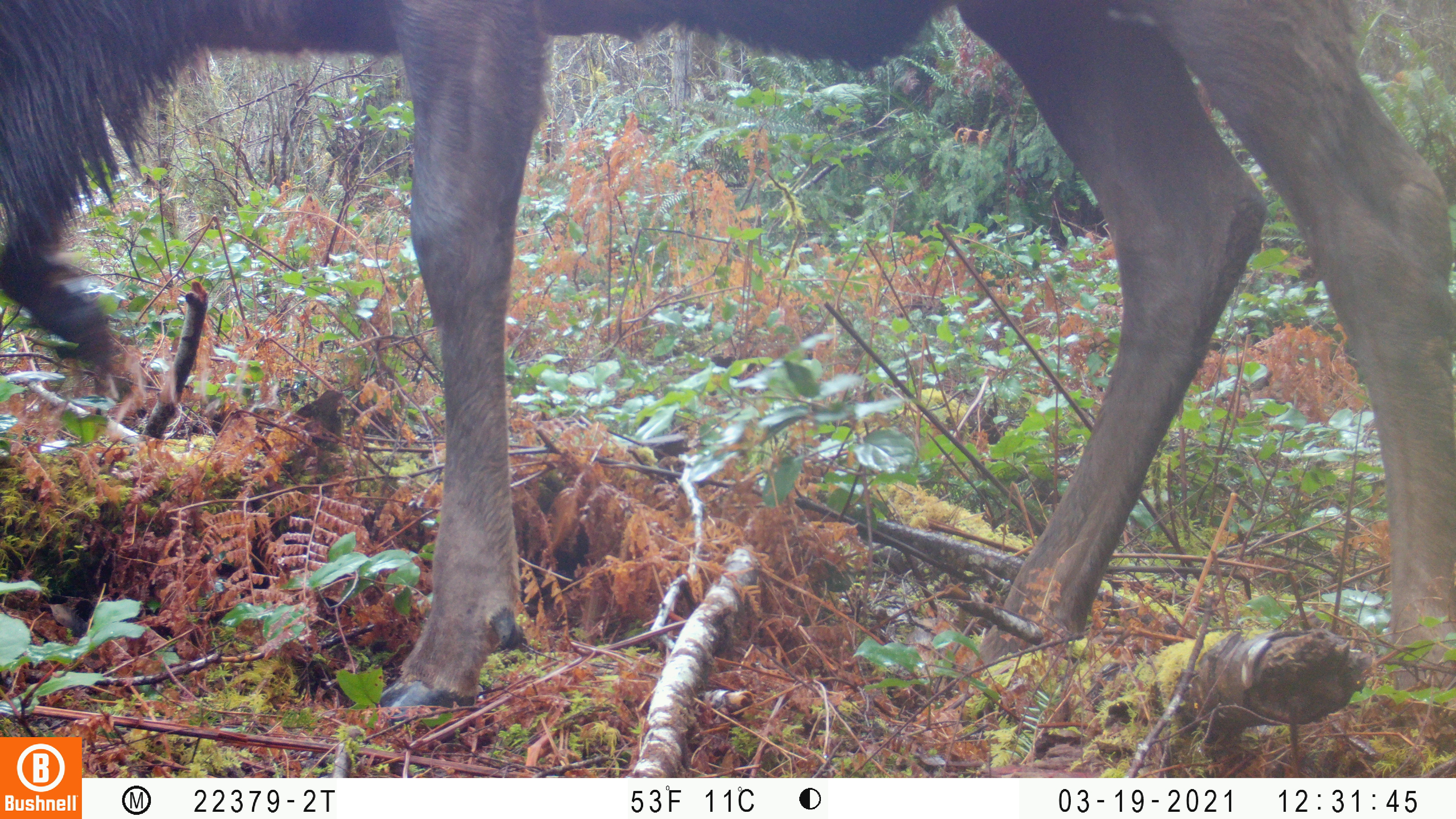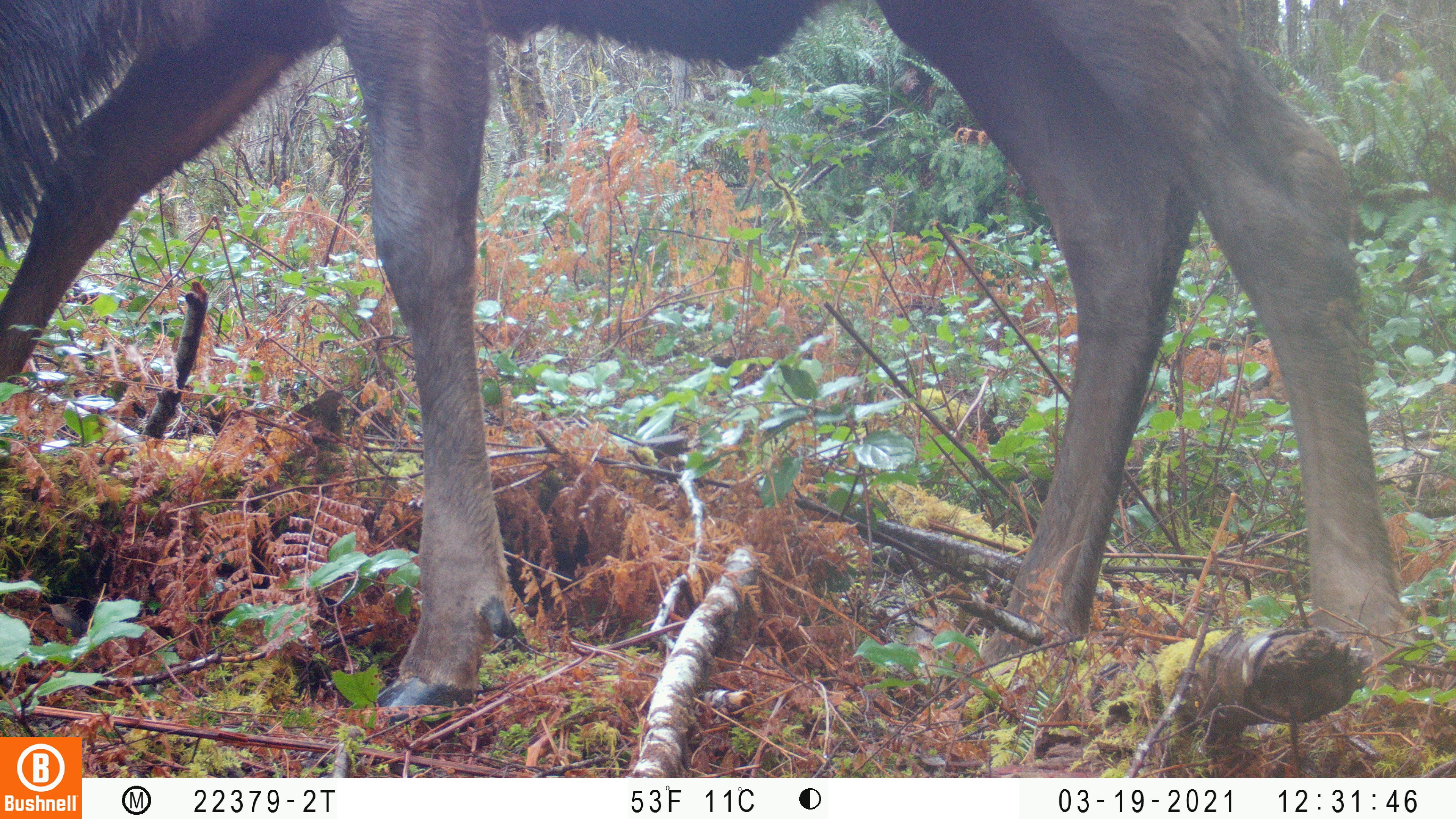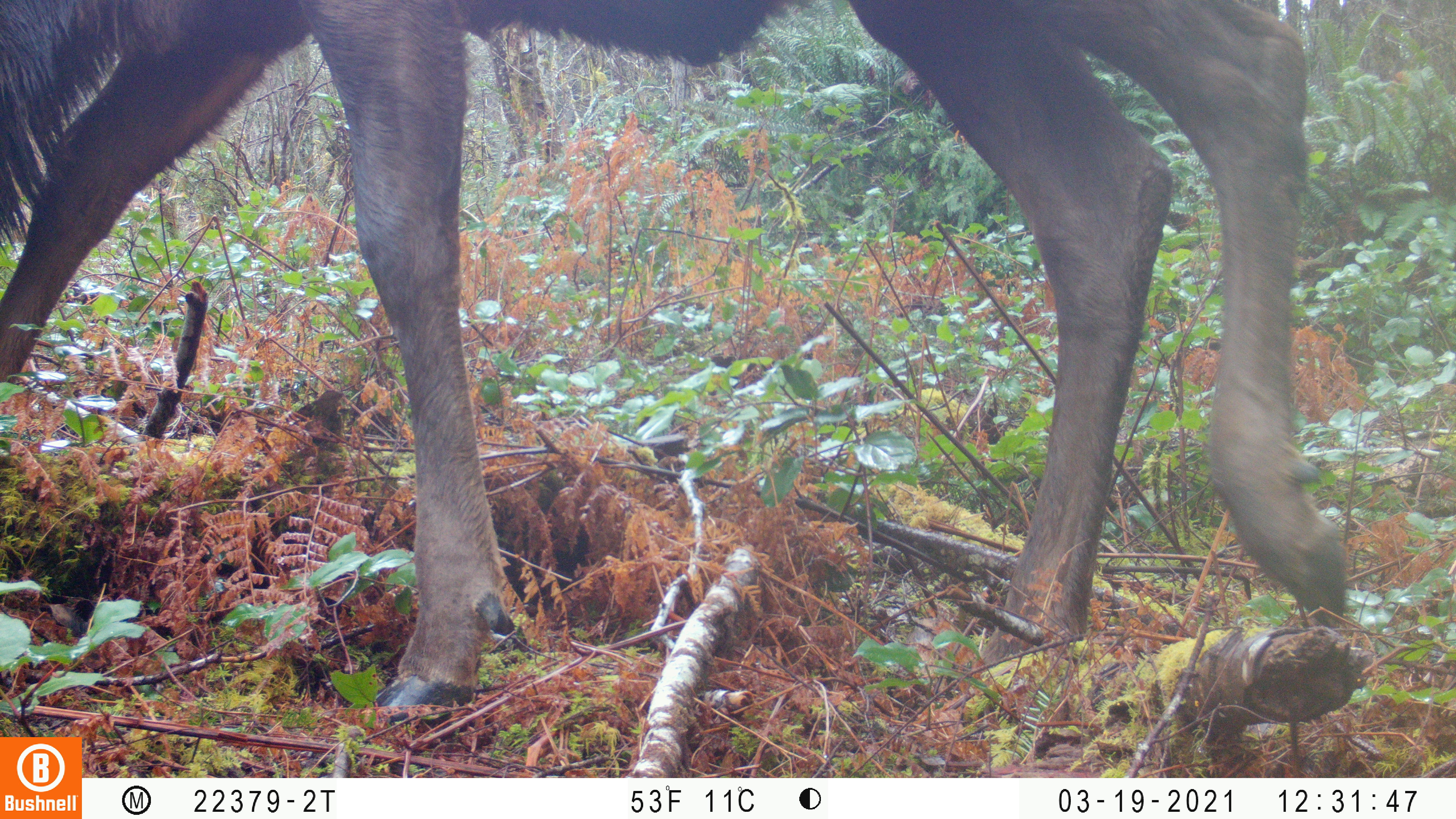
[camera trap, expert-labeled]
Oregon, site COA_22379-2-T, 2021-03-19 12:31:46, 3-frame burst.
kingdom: Animalia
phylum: Chordata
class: Mammalia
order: Artiodactyla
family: Cervidae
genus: Cervus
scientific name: Cervus canadensis roosevelti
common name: roosevelt elk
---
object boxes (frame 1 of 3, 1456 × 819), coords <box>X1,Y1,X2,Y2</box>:
roosevelt elk: <box>0,0,1455,733</box>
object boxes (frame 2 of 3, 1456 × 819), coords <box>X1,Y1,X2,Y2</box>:
roosevelt elk: <box>0,0,1422,731</box>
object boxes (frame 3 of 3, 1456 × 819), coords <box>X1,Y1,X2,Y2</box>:
roosevelt elk: <box>0,1,1371,729</box>